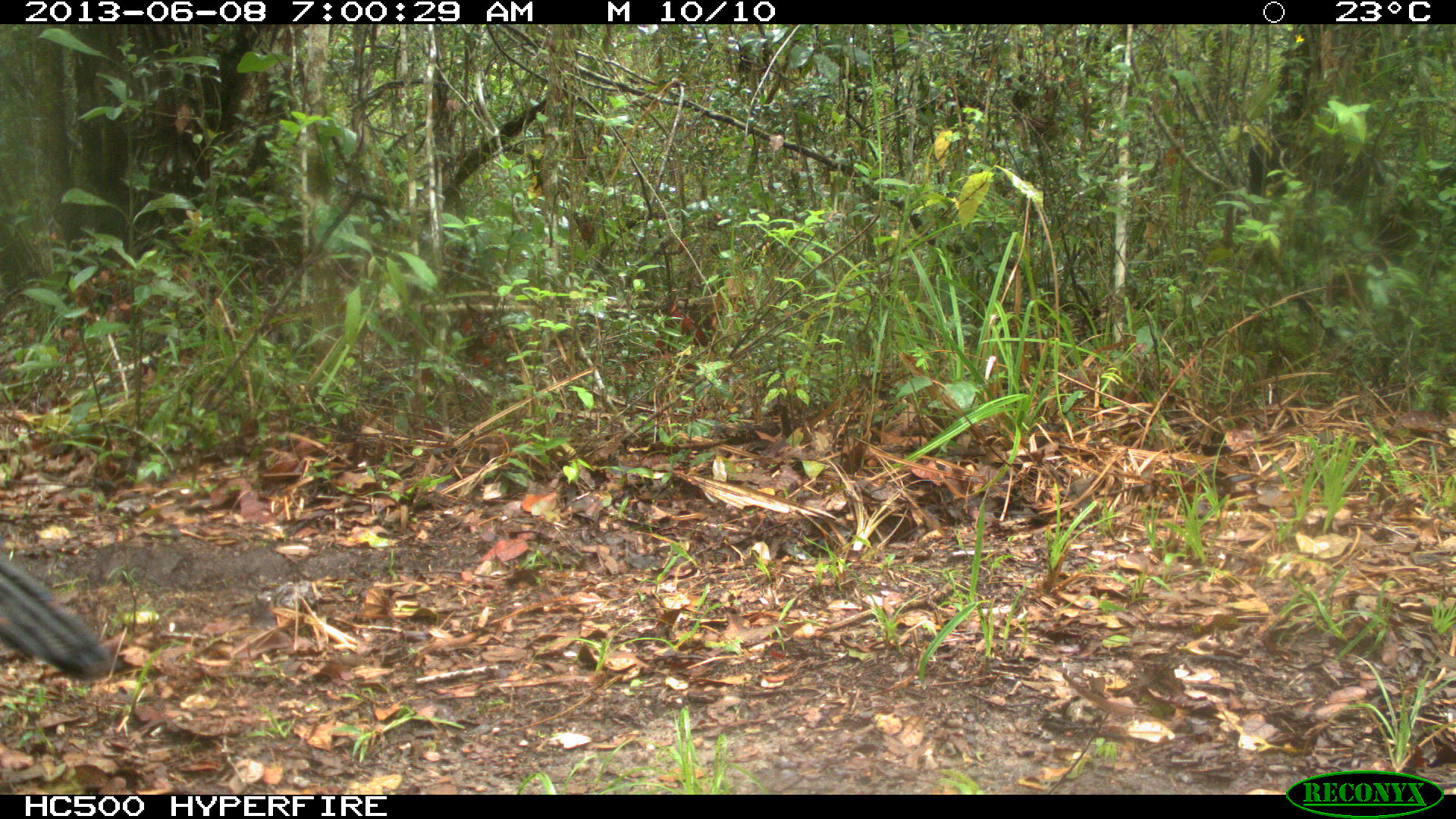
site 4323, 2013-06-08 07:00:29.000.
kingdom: Animalia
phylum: Chordata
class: Aves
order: Galliformes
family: Phasianidae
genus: Meleagris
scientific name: Meleagris ocellata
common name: ocellated turkey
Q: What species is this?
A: Meleagris ocellata (ocellated turkey).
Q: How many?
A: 1.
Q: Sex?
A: Male.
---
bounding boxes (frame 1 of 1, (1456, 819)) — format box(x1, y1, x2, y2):
meleagris ocellata: box(0, 553, 122, 678)